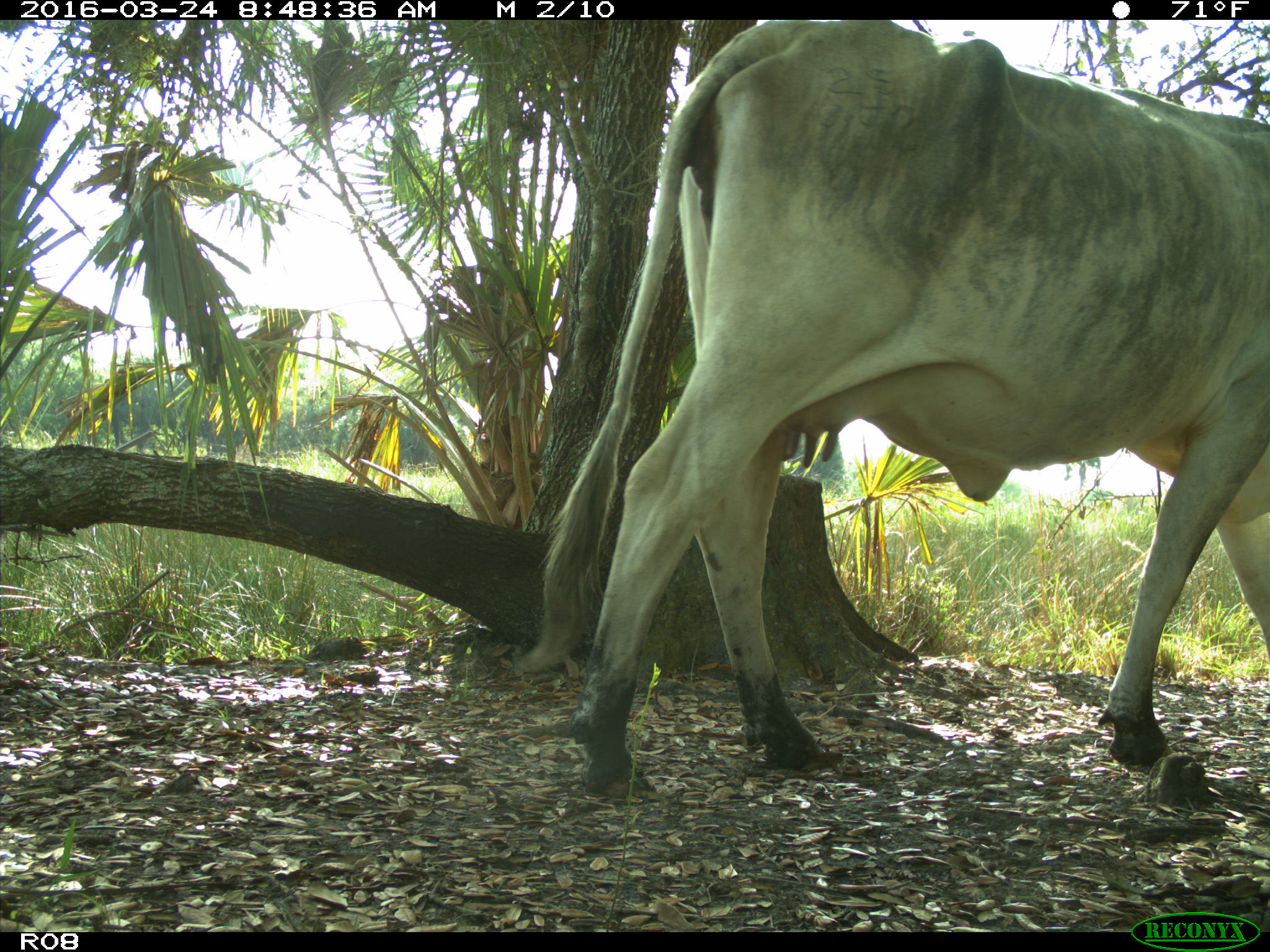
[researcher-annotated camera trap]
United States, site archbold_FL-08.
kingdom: Animalia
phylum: Chordata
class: Mammalia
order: Artiodactyla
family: Bovidae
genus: Bos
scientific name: Bos taurus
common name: domestic cow